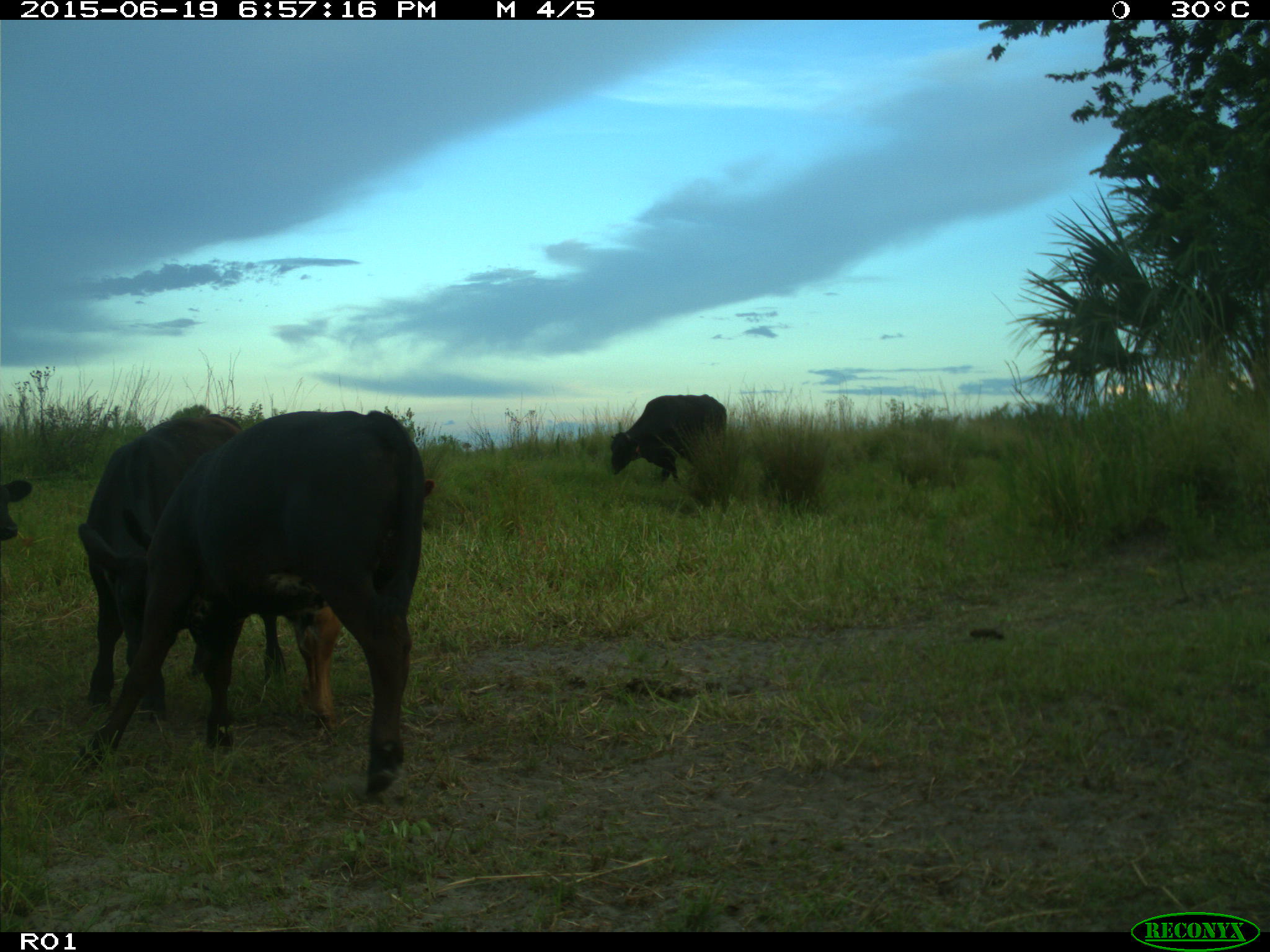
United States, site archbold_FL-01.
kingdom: Animalia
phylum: Chordata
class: Mammalia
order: Artiodactyla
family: Bovidae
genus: Bos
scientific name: Bos taurus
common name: domestic cow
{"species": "Bos taurus (domestic cow)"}